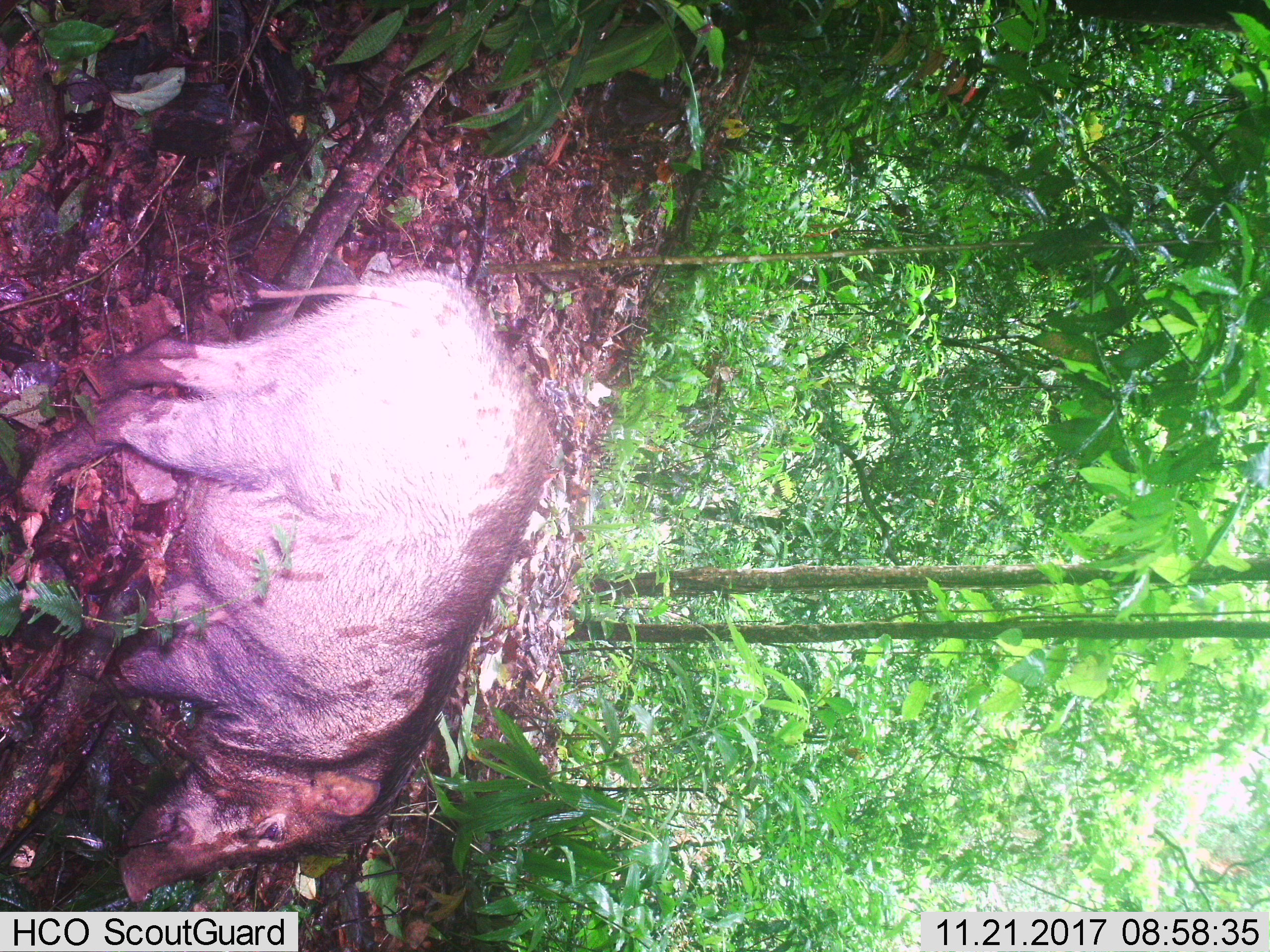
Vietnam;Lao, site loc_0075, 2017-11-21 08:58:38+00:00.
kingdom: Animalia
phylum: Chordata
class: Mammalia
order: Artiodactyla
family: Suidae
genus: Sus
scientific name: Sus scrofa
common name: eurasian wild pig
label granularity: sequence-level